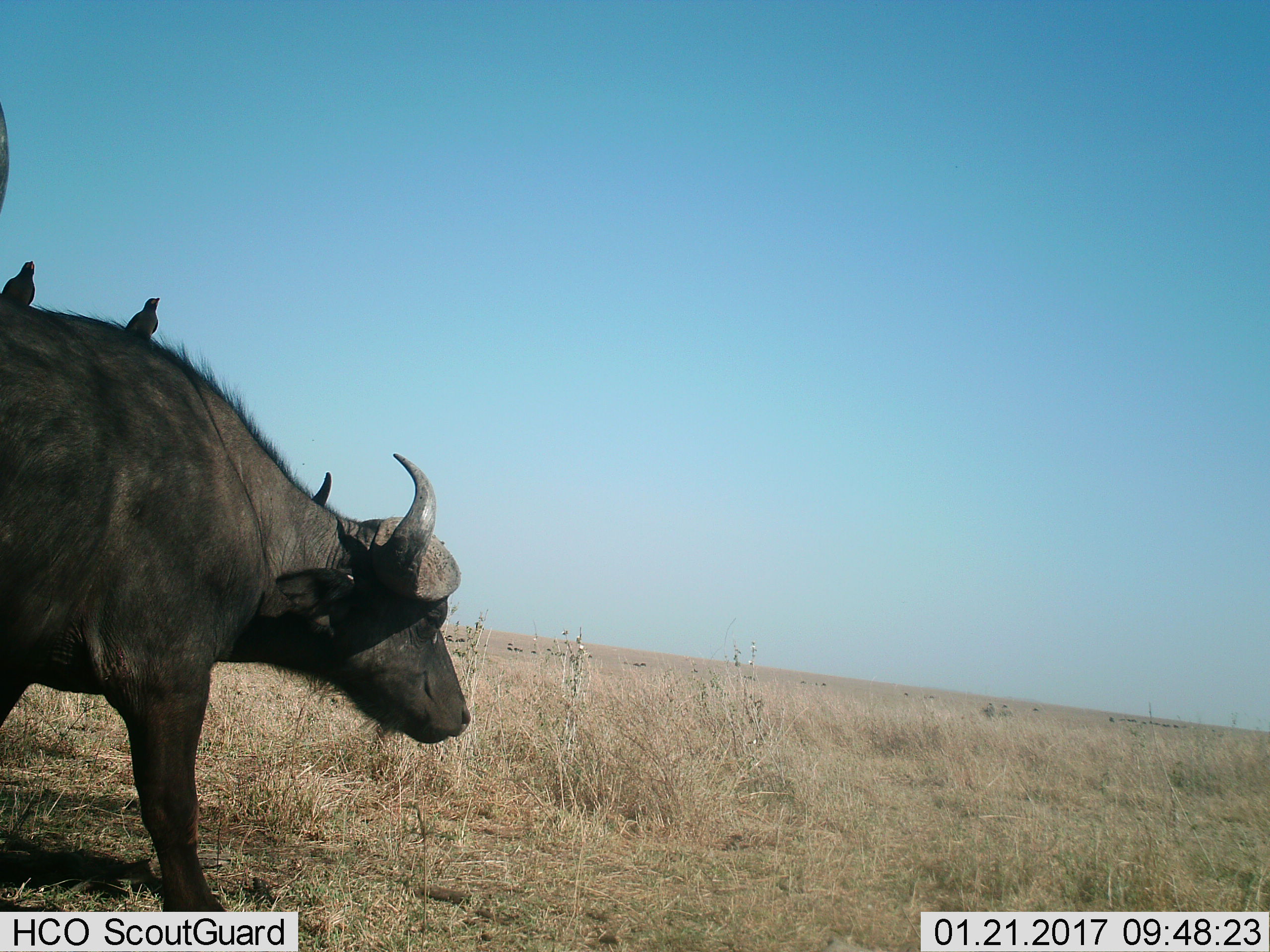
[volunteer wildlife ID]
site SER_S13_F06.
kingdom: Animalia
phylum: Chordata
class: Aves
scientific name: Aves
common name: bird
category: birdother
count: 2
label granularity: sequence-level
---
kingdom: Animalia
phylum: Chordata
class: Mammalia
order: Artiodactyla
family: Bovidae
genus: Syncerus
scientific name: Syncerus caffer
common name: african buffalo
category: buffalo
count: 1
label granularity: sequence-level